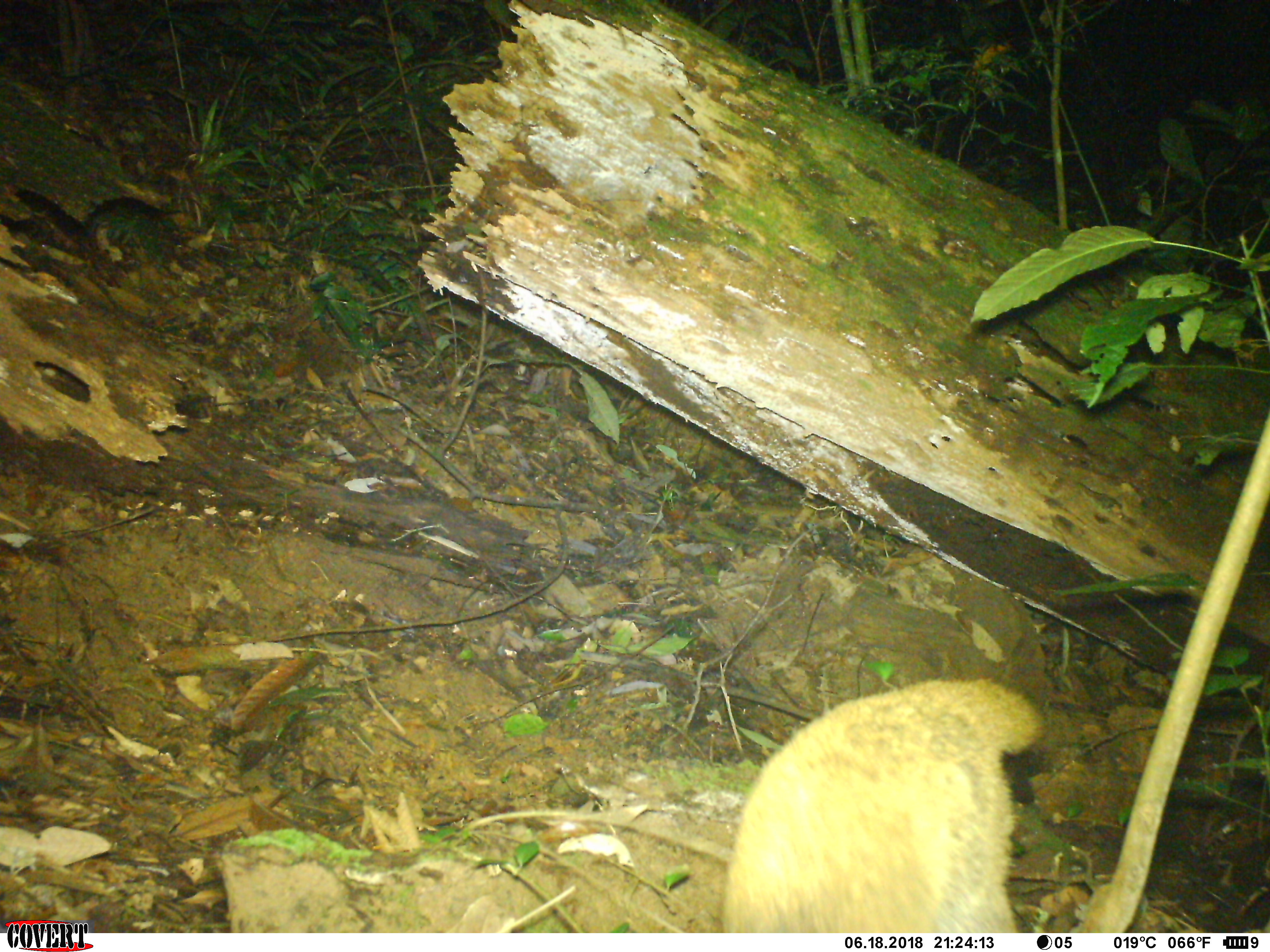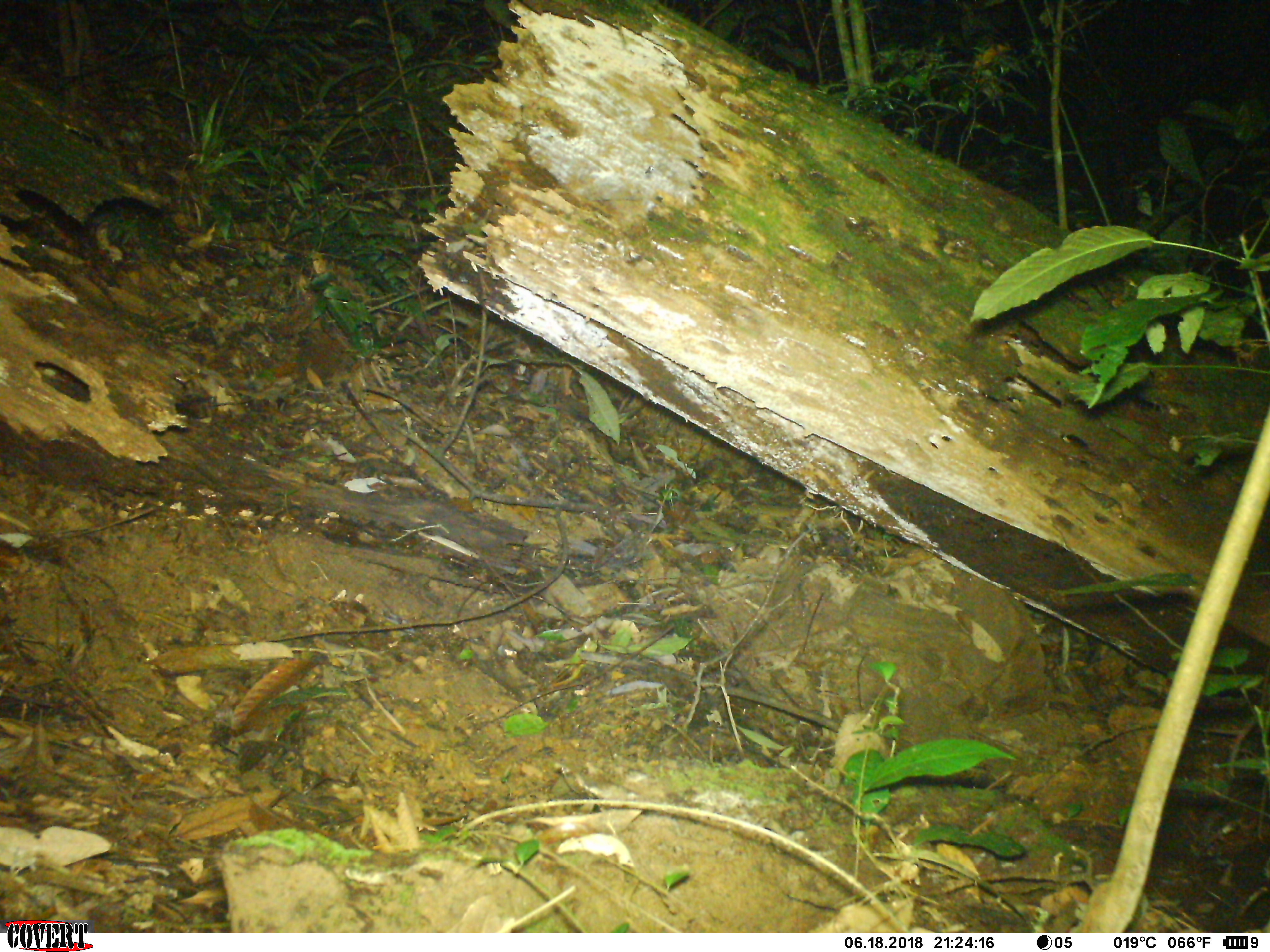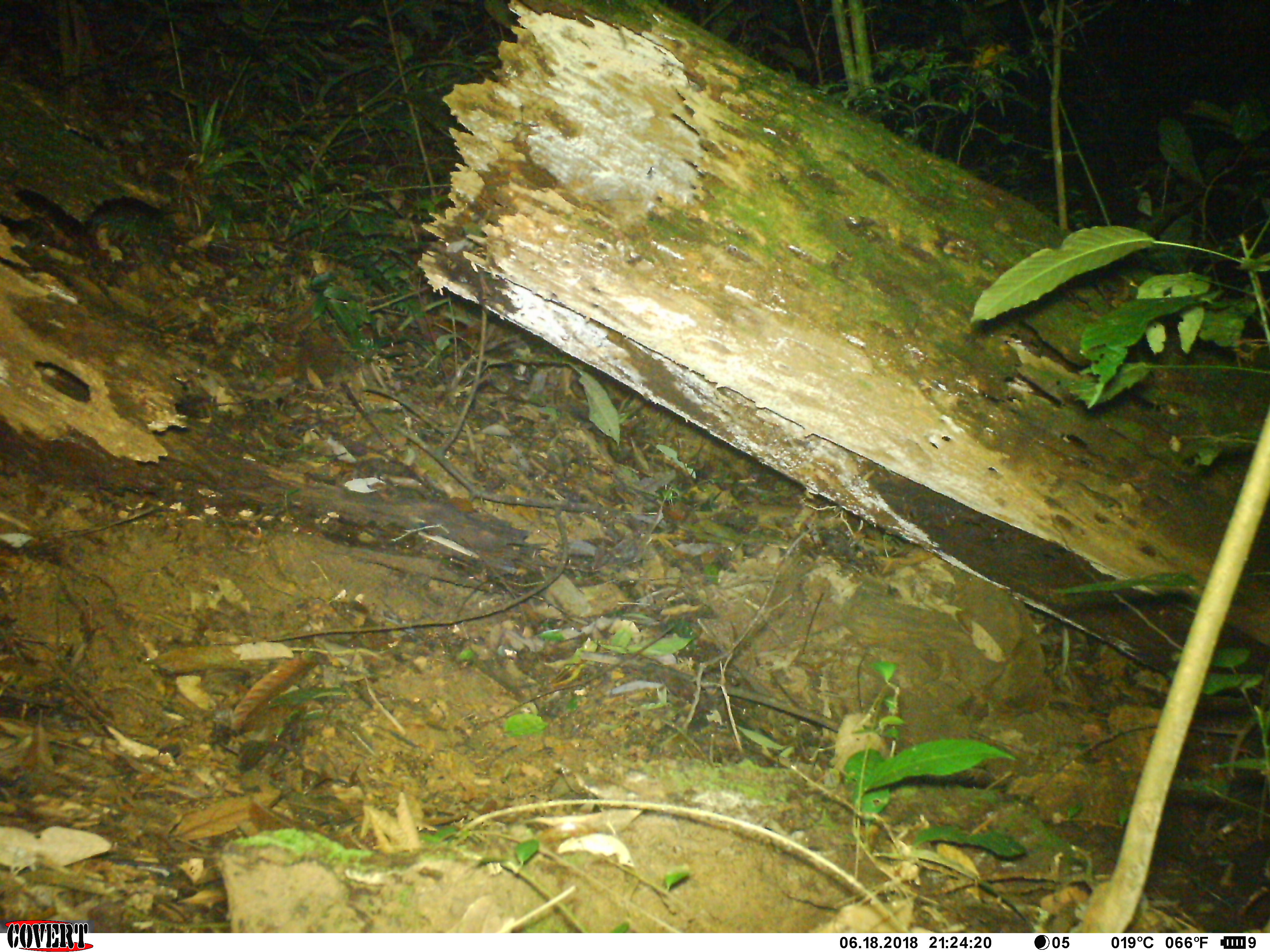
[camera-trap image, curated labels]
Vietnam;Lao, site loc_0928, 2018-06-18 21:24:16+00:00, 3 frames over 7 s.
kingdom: Animalia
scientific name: Animalia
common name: animal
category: unidentified animal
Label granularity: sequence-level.